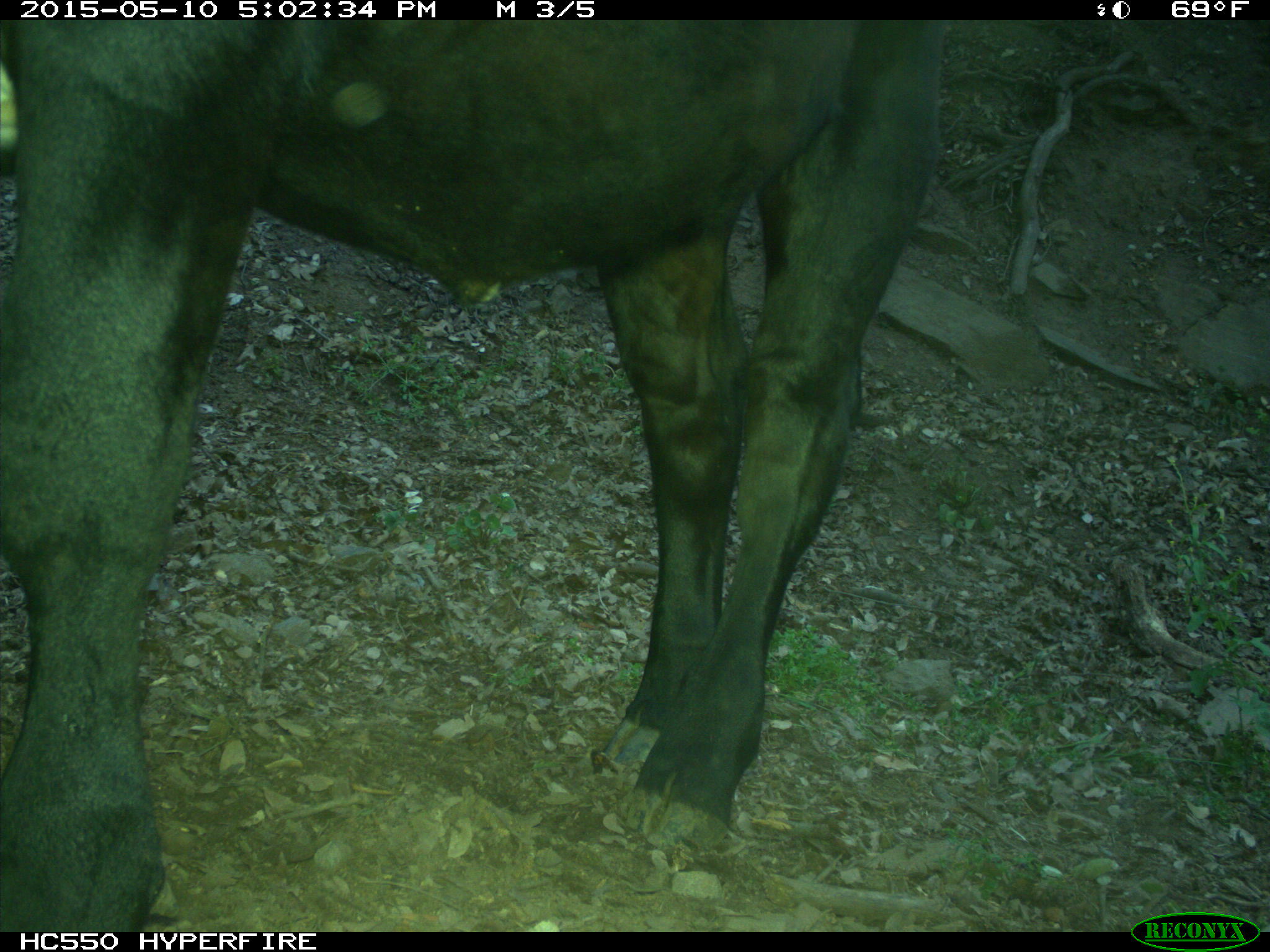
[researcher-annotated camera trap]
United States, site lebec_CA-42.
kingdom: Animalia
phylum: Chordata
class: Mammalia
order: Artiodactyla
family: Bovidae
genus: Bos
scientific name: Bos taurus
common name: domestic cow